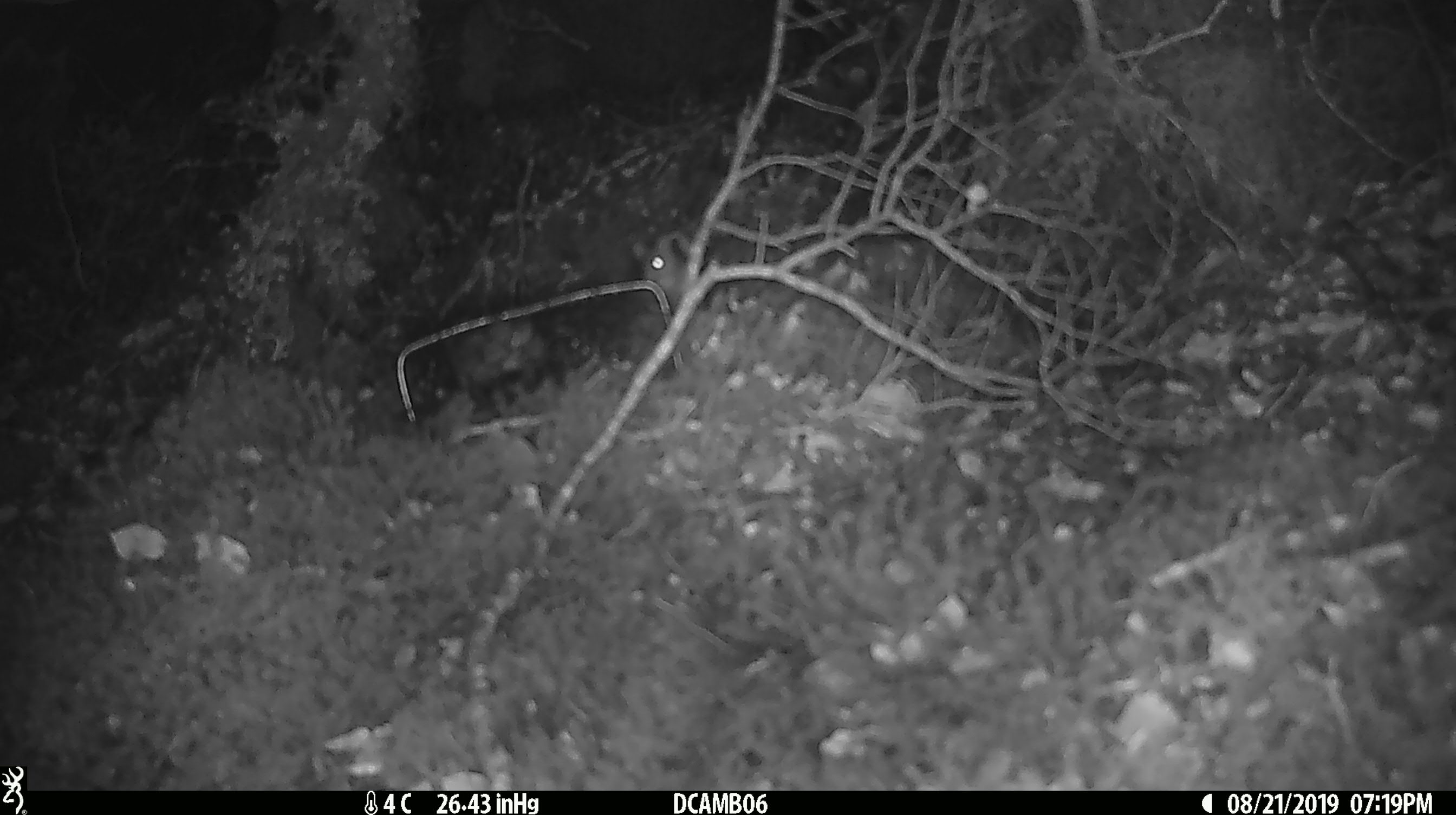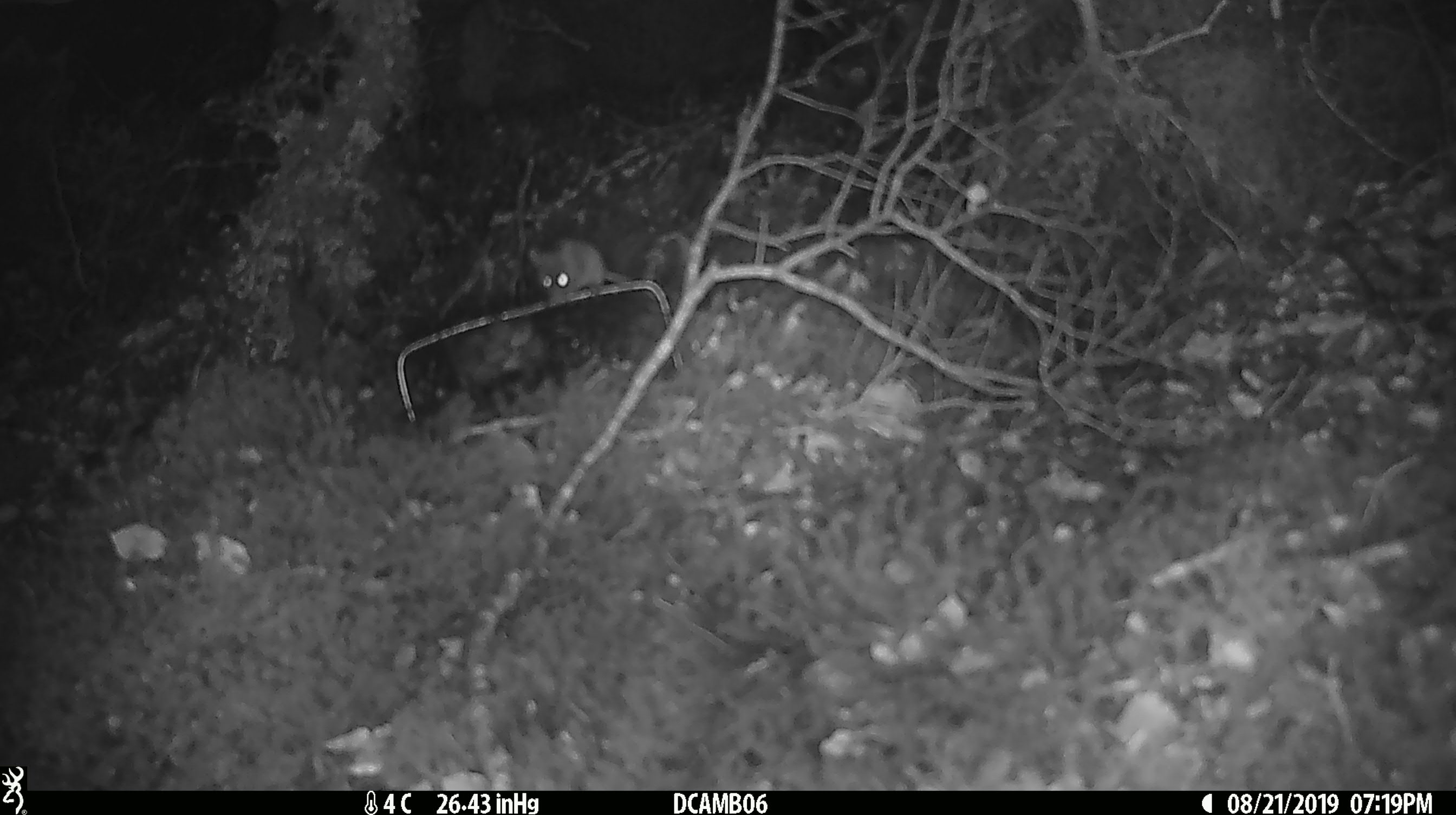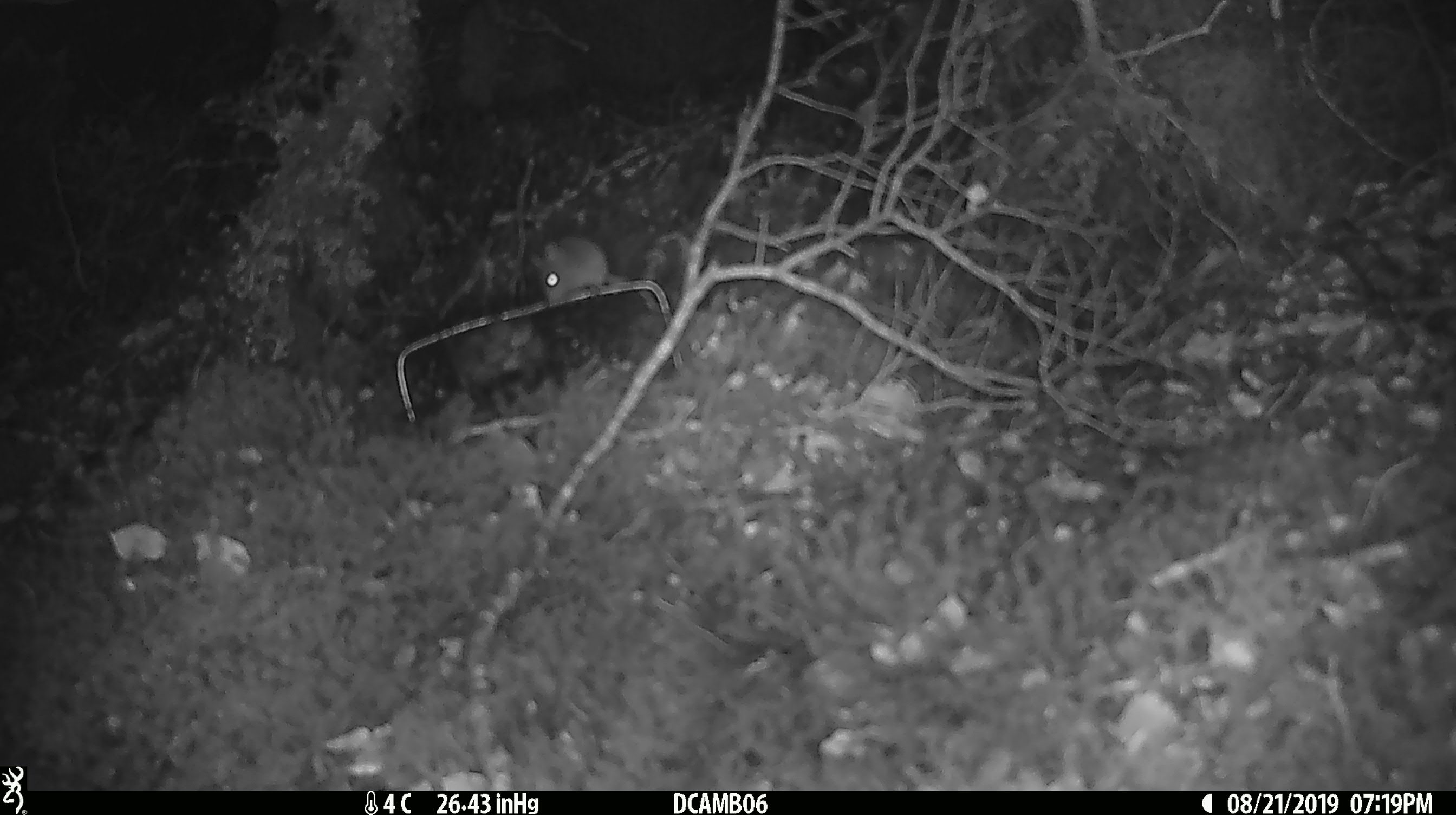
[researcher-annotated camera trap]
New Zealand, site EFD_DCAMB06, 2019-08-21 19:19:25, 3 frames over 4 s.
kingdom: Animalia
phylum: Chordata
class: Mammalia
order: Rodentia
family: Muridae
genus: Mus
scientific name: Mus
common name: mouse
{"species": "mouse (Mus)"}